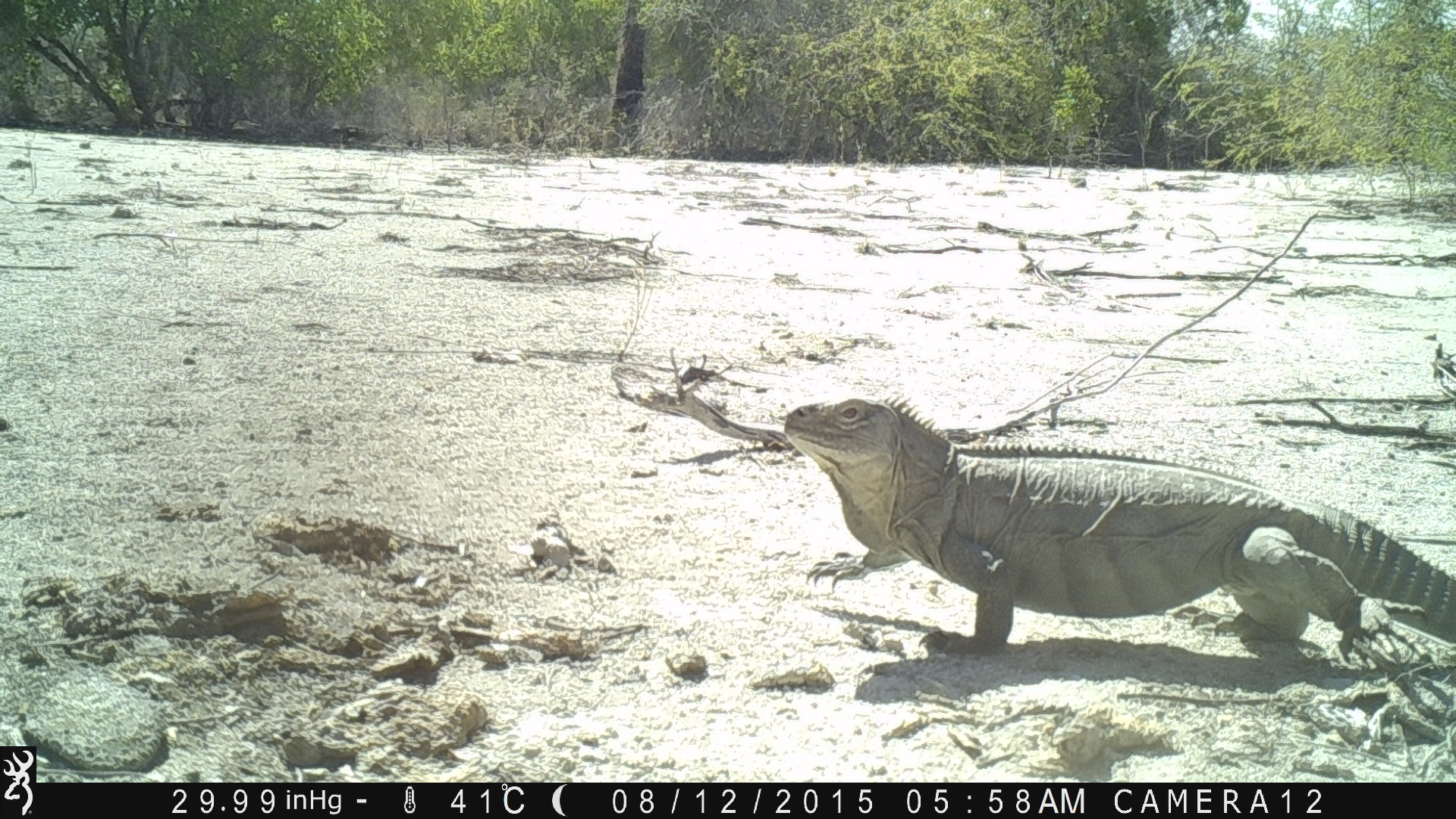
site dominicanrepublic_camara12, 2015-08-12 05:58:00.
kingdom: Animalia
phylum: Chordata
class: Reptilia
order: Squamata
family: Iguanidae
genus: Iguana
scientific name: Iguana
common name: typical iguanas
Iguana (typical iguanas).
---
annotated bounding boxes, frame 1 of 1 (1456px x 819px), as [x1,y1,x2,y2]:
iguana: [764,394,1449,670]